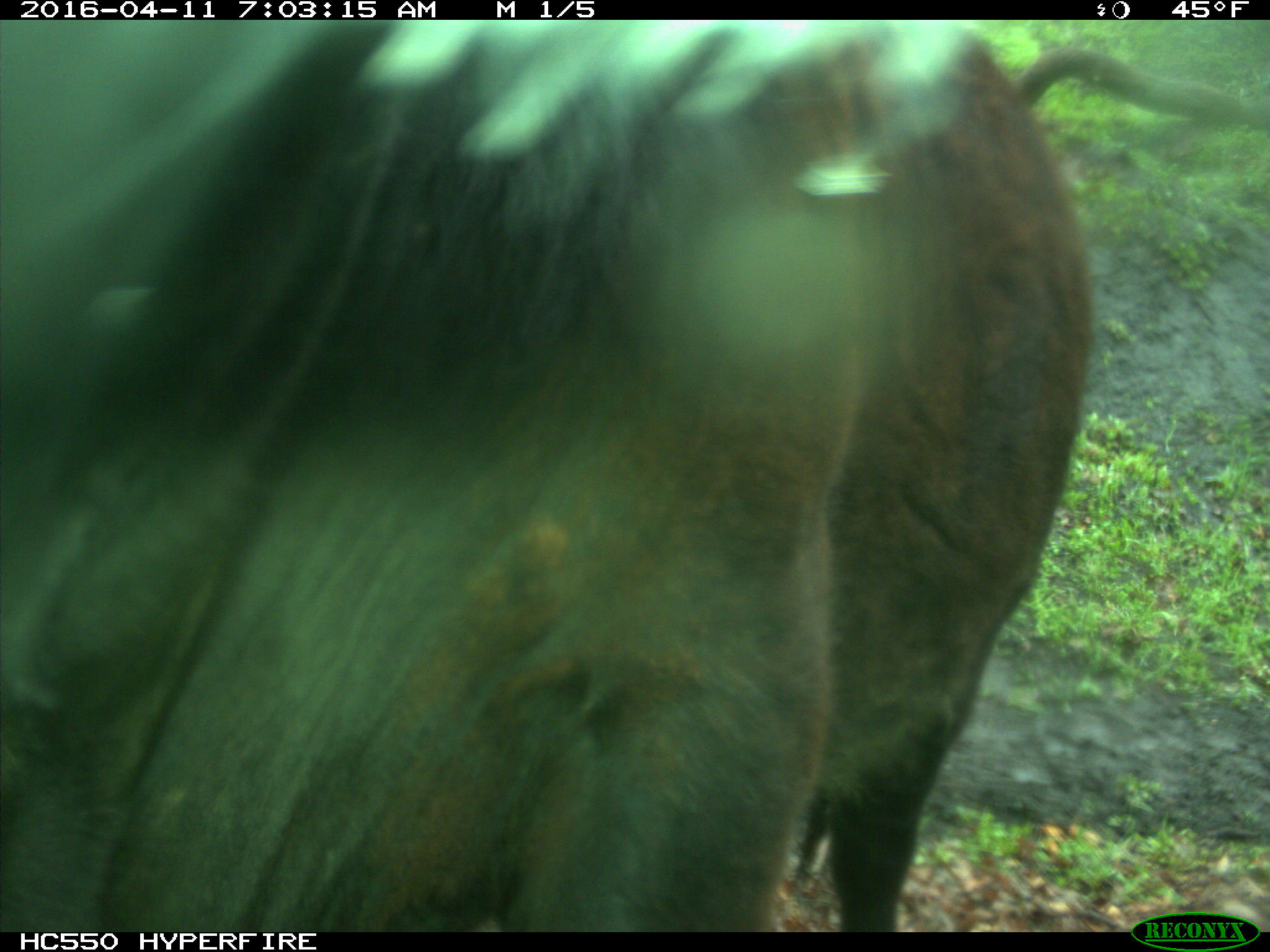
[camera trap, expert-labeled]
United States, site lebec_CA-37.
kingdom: Animalia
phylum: Chordata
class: Mammalia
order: Artiodactyla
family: Bovidae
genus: Bos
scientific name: Bos taurus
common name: domestic cow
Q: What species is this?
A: Bos taurus (domestic cow).